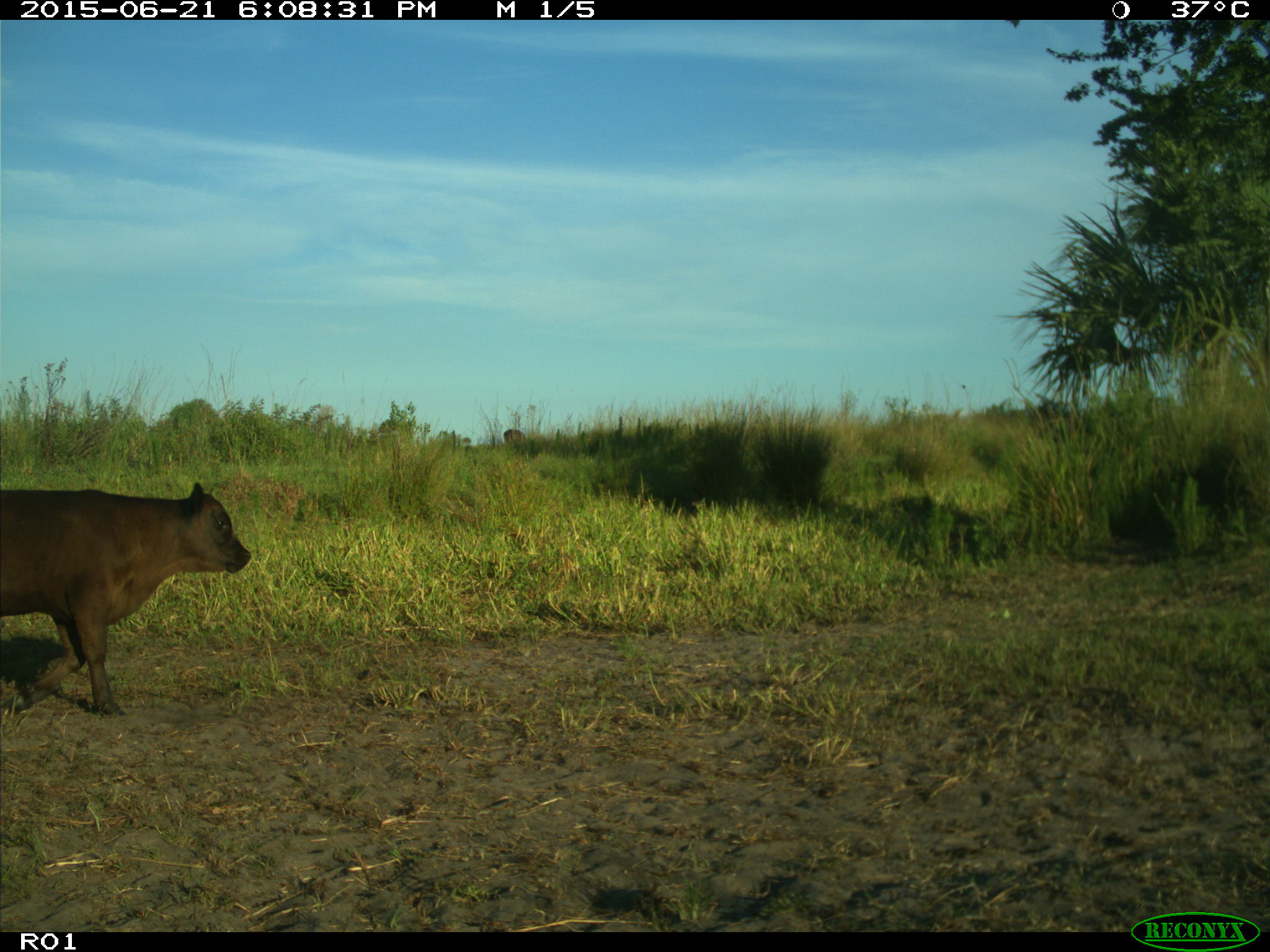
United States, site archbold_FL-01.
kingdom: Animalia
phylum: Chordata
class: Mammalia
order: Artiodactyla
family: Bovidae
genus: Bos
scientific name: Bos taurus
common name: domestic cow